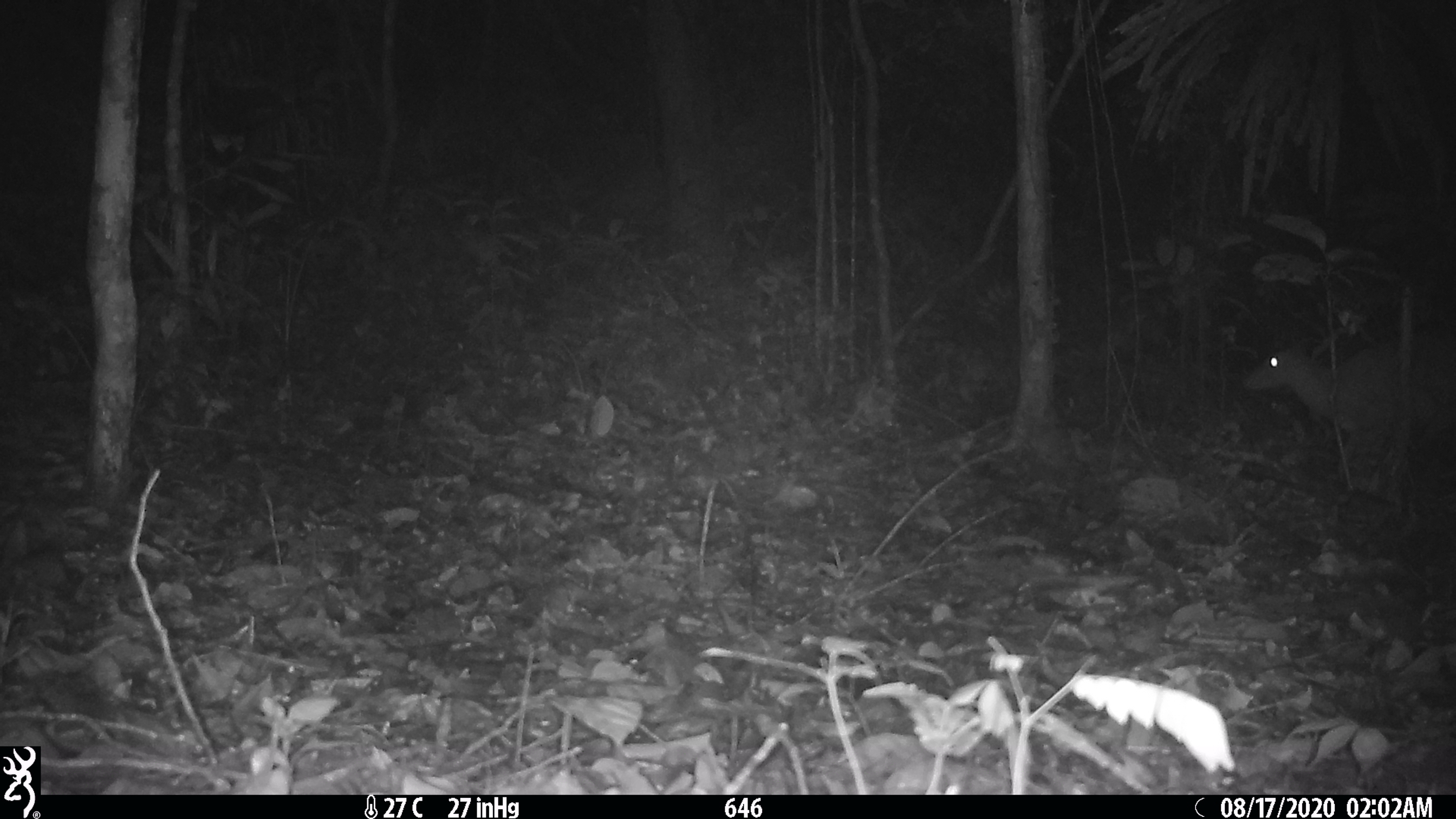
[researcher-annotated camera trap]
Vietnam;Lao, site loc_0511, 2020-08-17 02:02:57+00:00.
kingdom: Animalia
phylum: Chordata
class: Mammalia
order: Artiodactyla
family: Cervidae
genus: Muntiacus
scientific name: Muntiacus vuquangensis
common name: large-antlered muntjac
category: large antlered muntjac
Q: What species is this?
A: Large antlered muntjac (large-antlered muntjac) (Muntiacus vuquangensis).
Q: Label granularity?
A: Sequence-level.